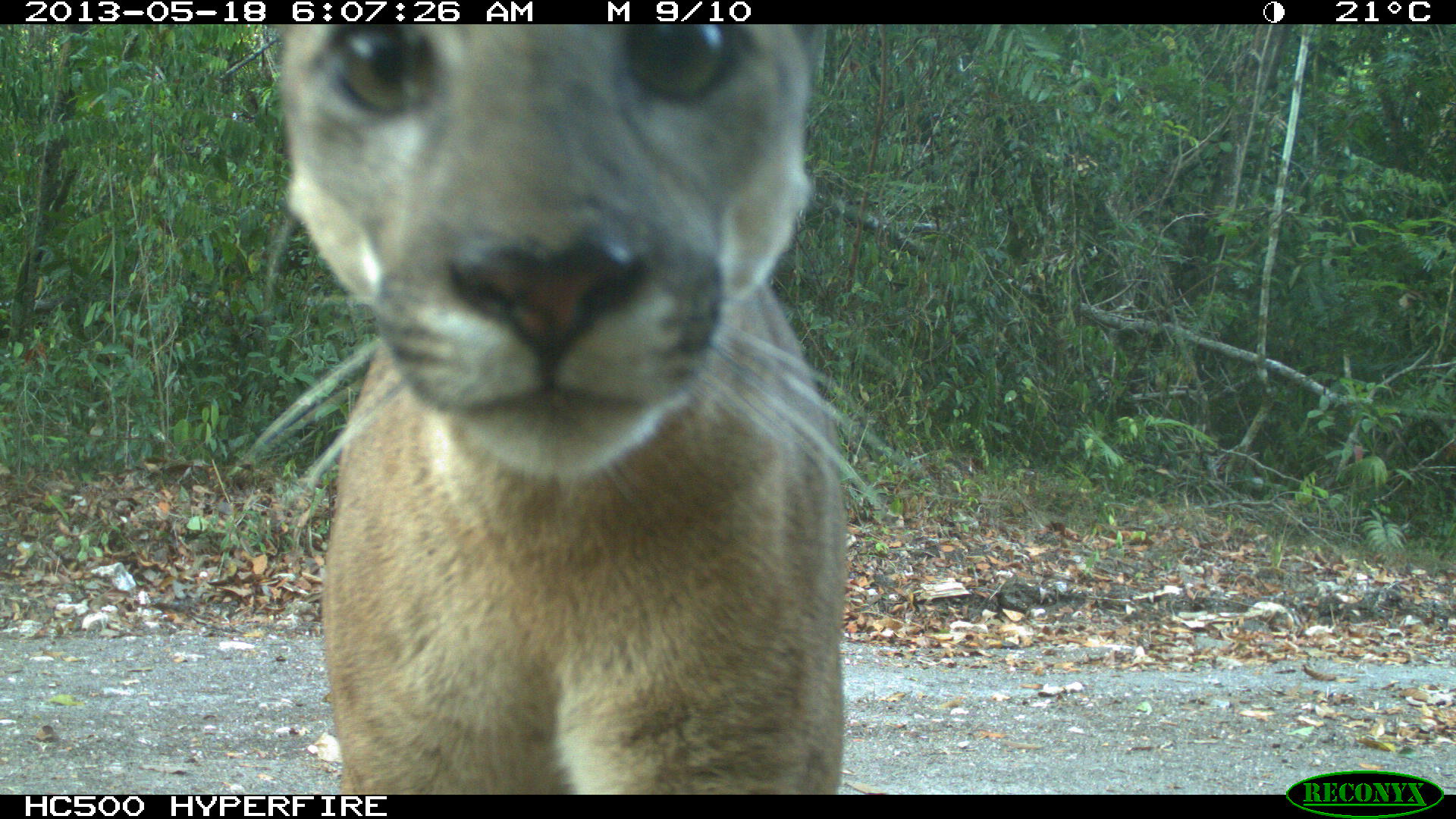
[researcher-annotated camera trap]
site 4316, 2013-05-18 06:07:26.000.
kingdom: Animalia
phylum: Chordata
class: Mammalia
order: Carnivora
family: Felidae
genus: Puma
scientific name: Puma concolor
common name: mountain lion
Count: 1.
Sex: male.